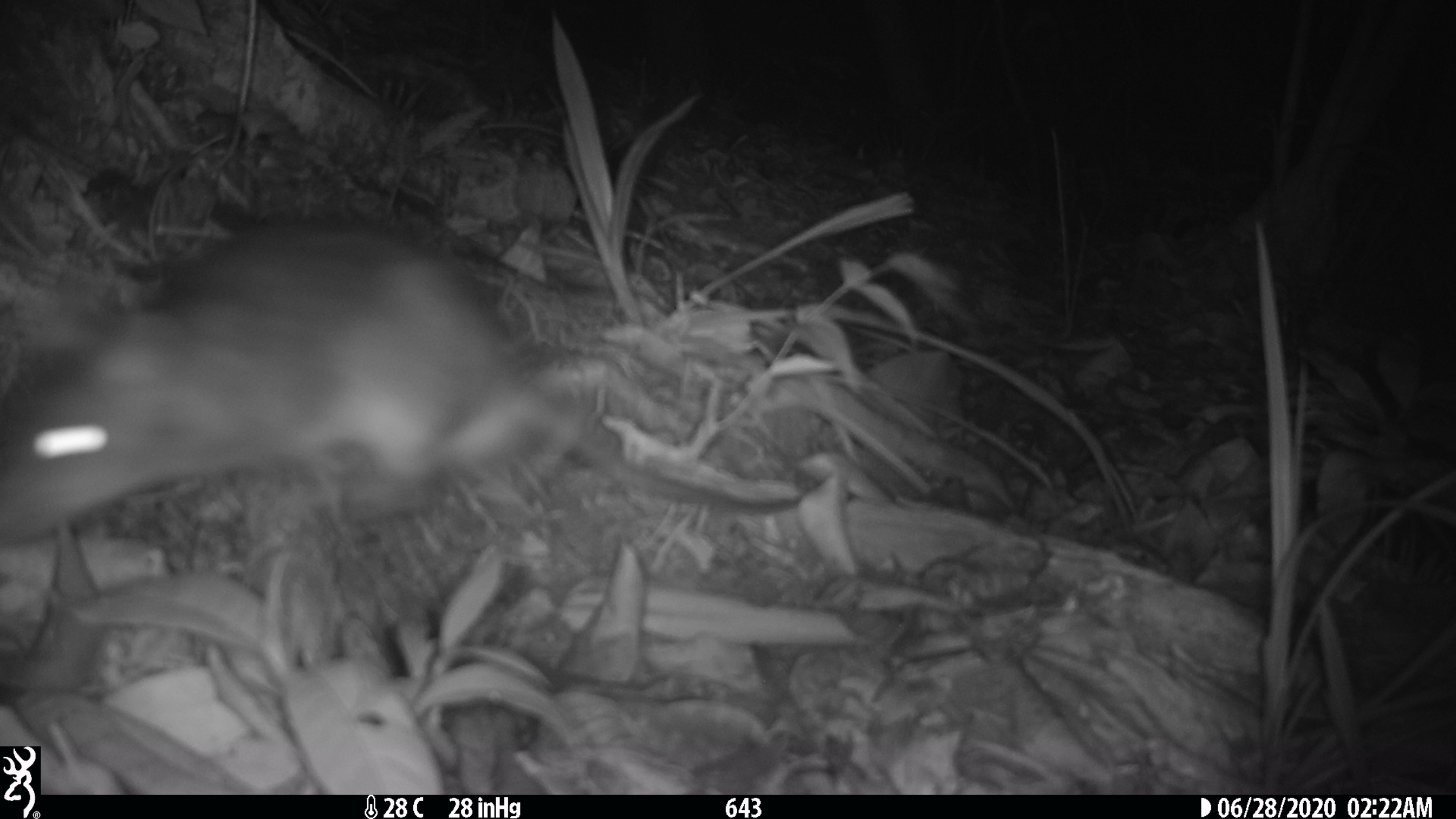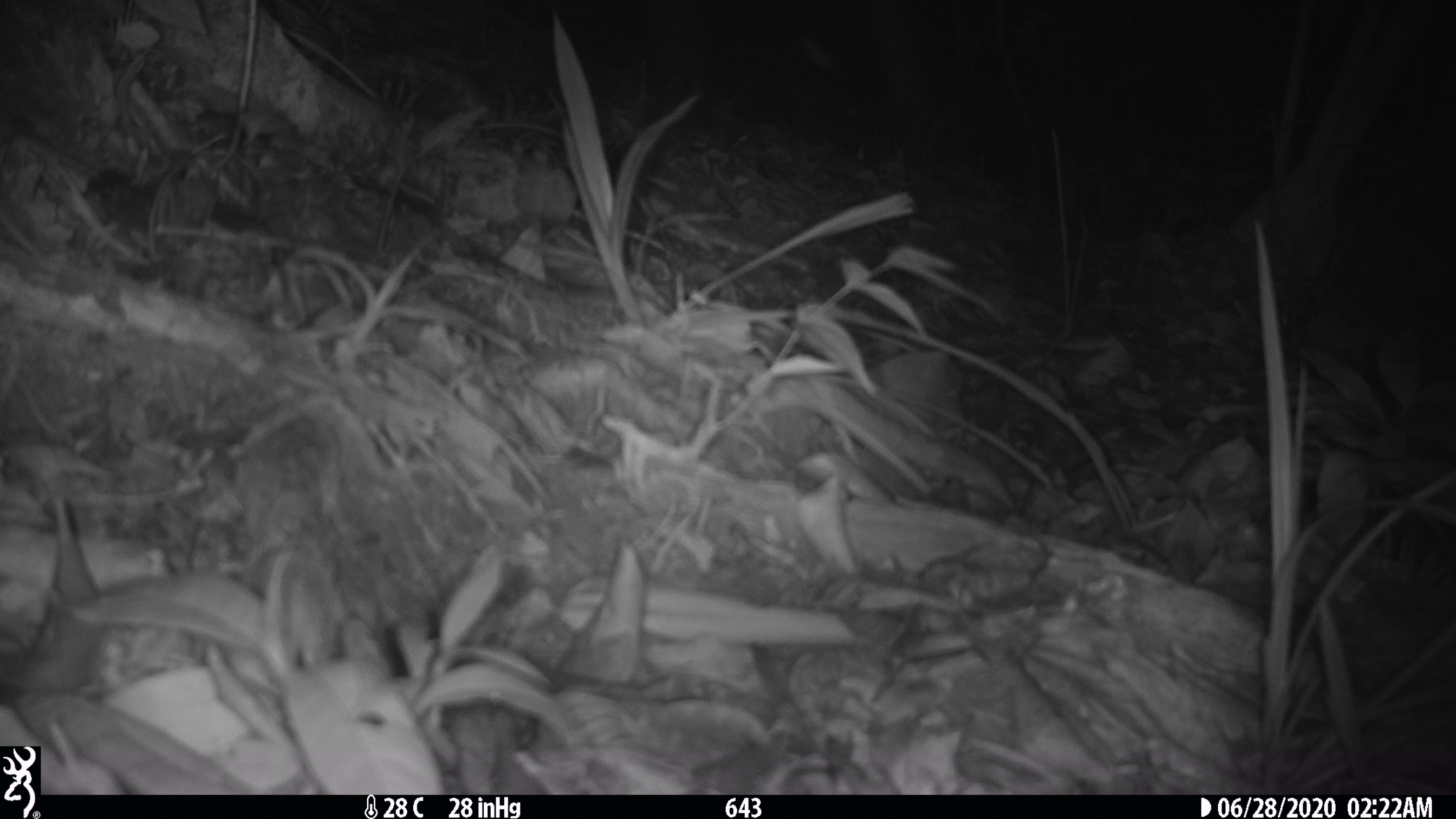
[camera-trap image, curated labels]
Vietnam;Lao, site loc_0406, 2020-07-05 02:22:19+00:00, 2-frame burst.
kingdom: Animalia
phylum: Chordata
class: Mammalia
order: Rodentia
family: Muridae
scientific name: Muridae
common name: old-world mice and rats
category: unidentified murid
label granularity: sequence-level